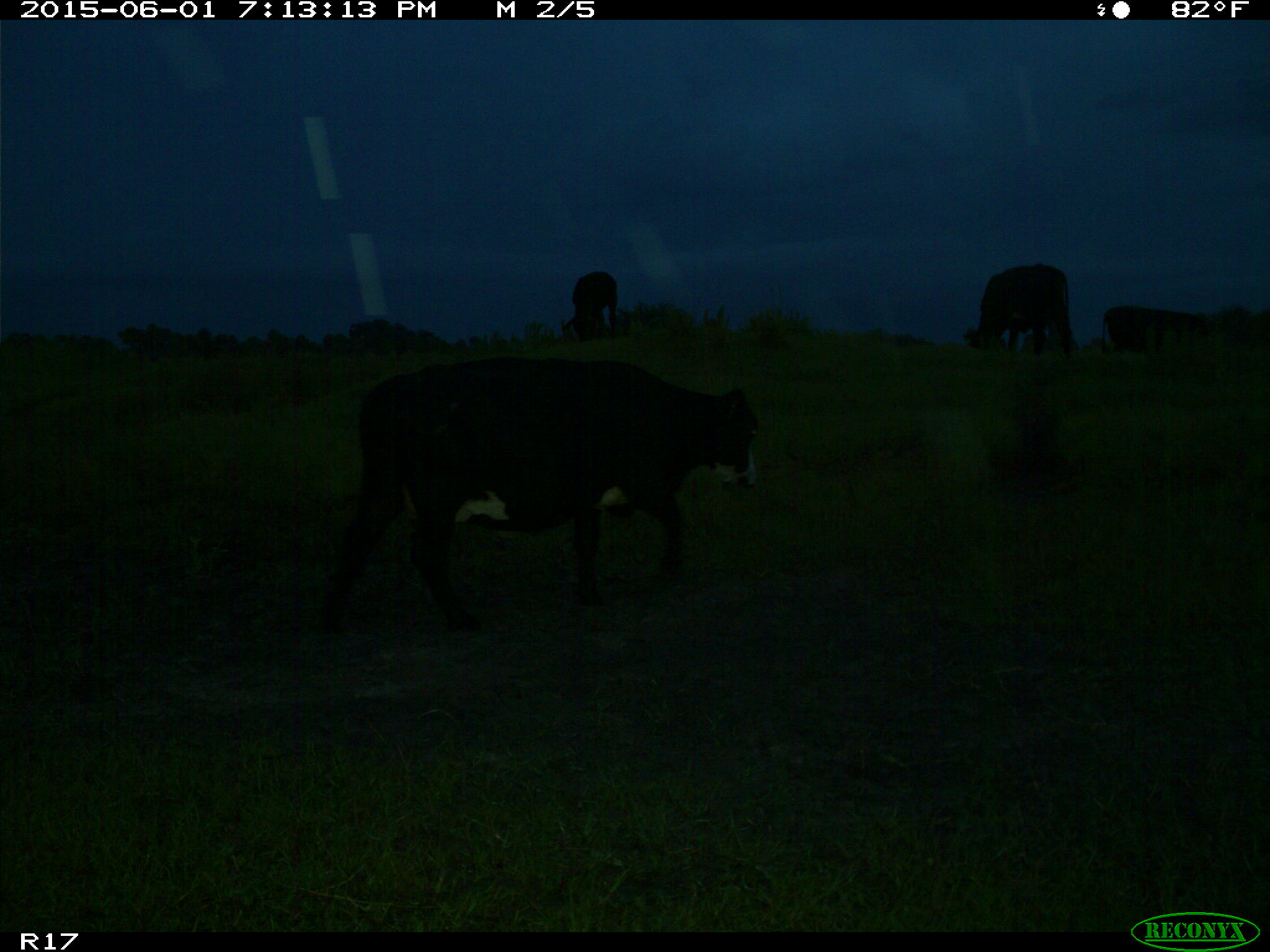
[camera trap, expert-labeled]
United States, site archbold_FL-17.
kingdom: Animalia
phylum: Chordata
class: Mammalia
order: Artiodactyla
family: Bovidae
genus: Bos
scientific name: Bos taurus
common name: domestic cow